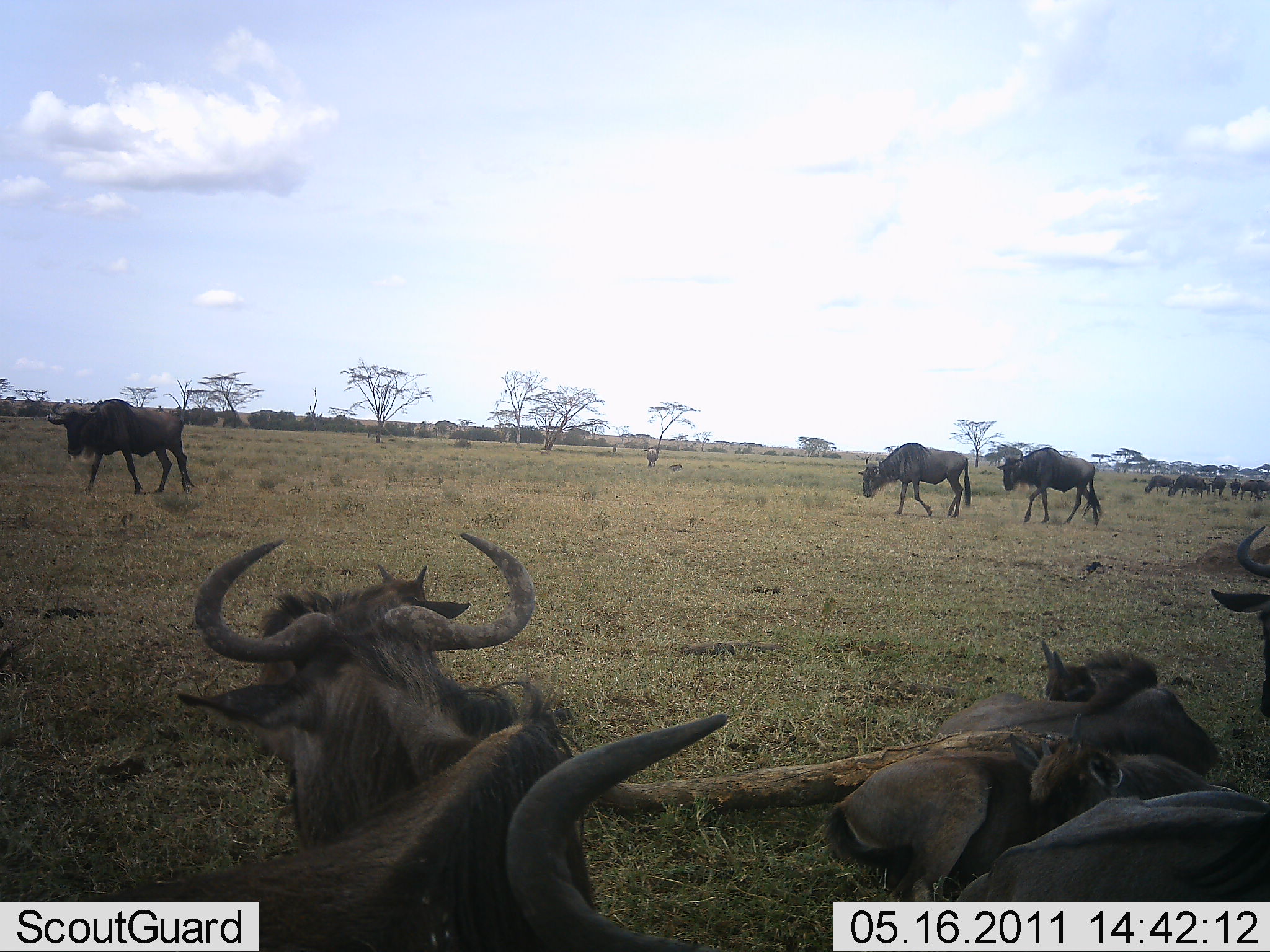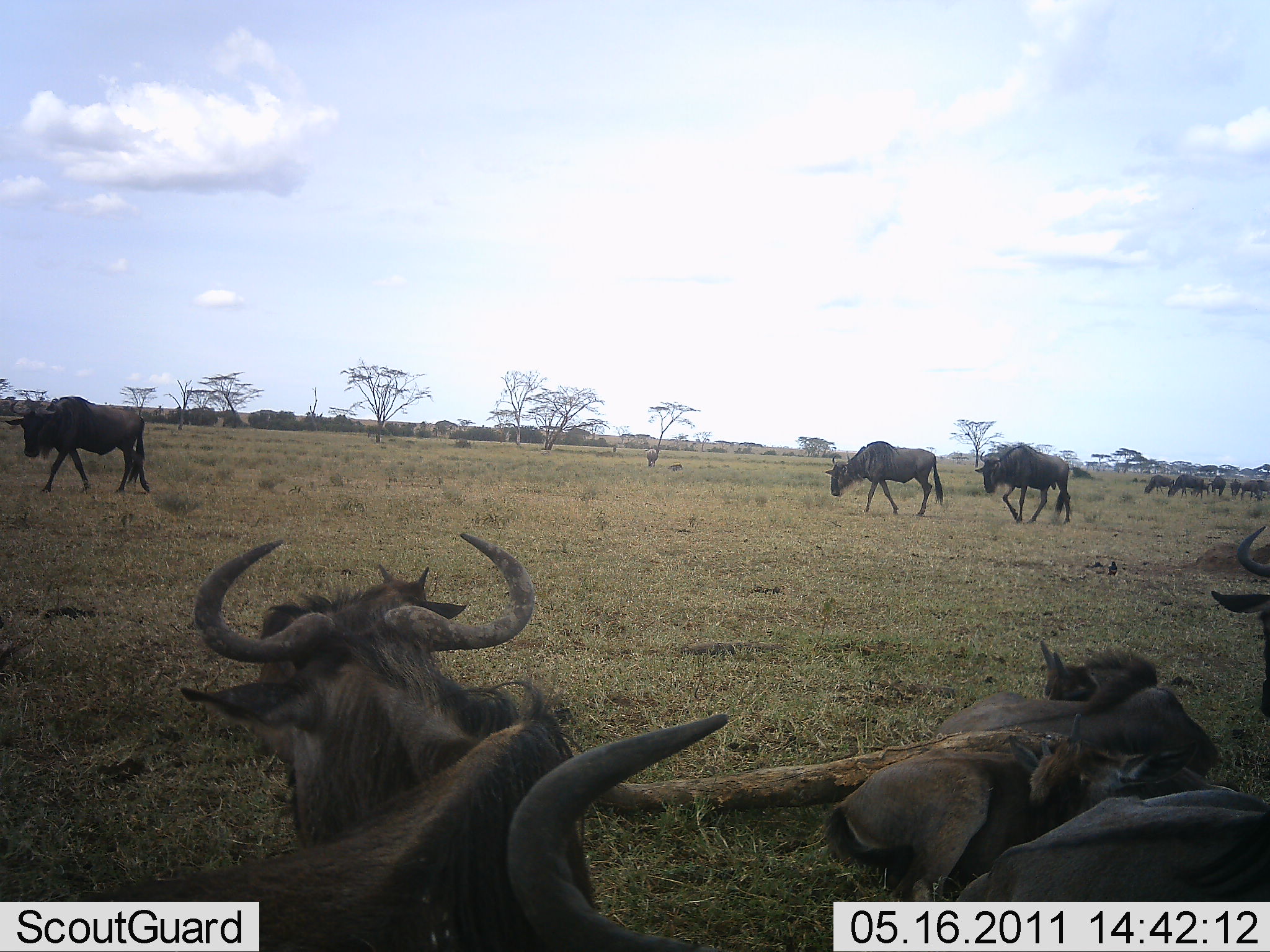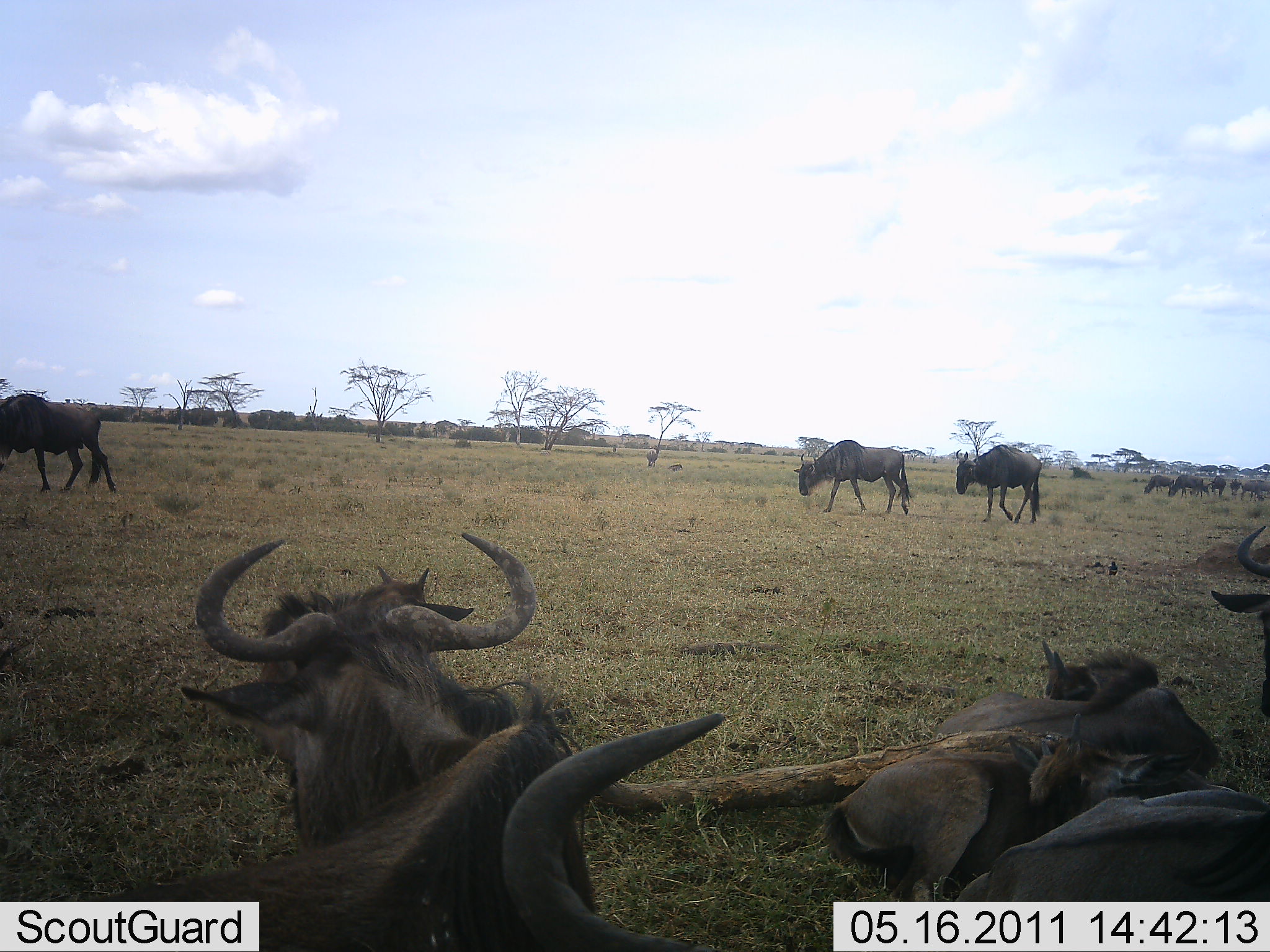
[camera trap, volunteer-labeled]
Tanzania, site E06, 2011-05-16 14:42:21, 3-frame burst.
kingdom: Animalia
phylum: Chordata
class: Mammalia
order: Artiodactyla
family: Bovidae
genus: Connochaetes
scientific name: Connochaetes taurinus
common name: blue wildebeest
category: wildebeest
Wildebeest (blue wildebeest) (Connochaetes taurinus), count 11-50. Behavior (volunteer vote fractions): standing 71%, resting 100%, moving 79%, interacting 7%. Young present (vote fraction): 29%. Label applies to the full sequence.